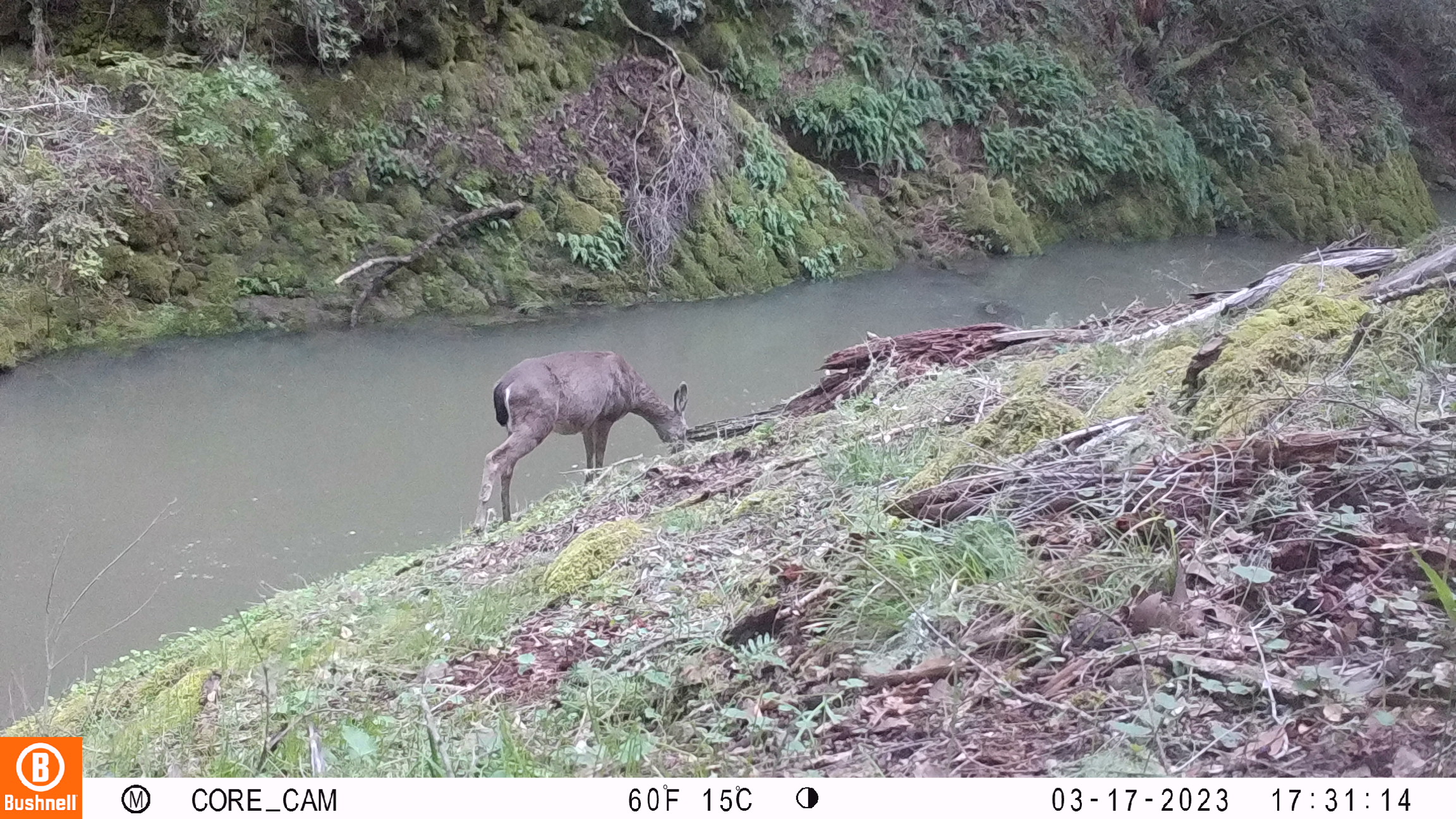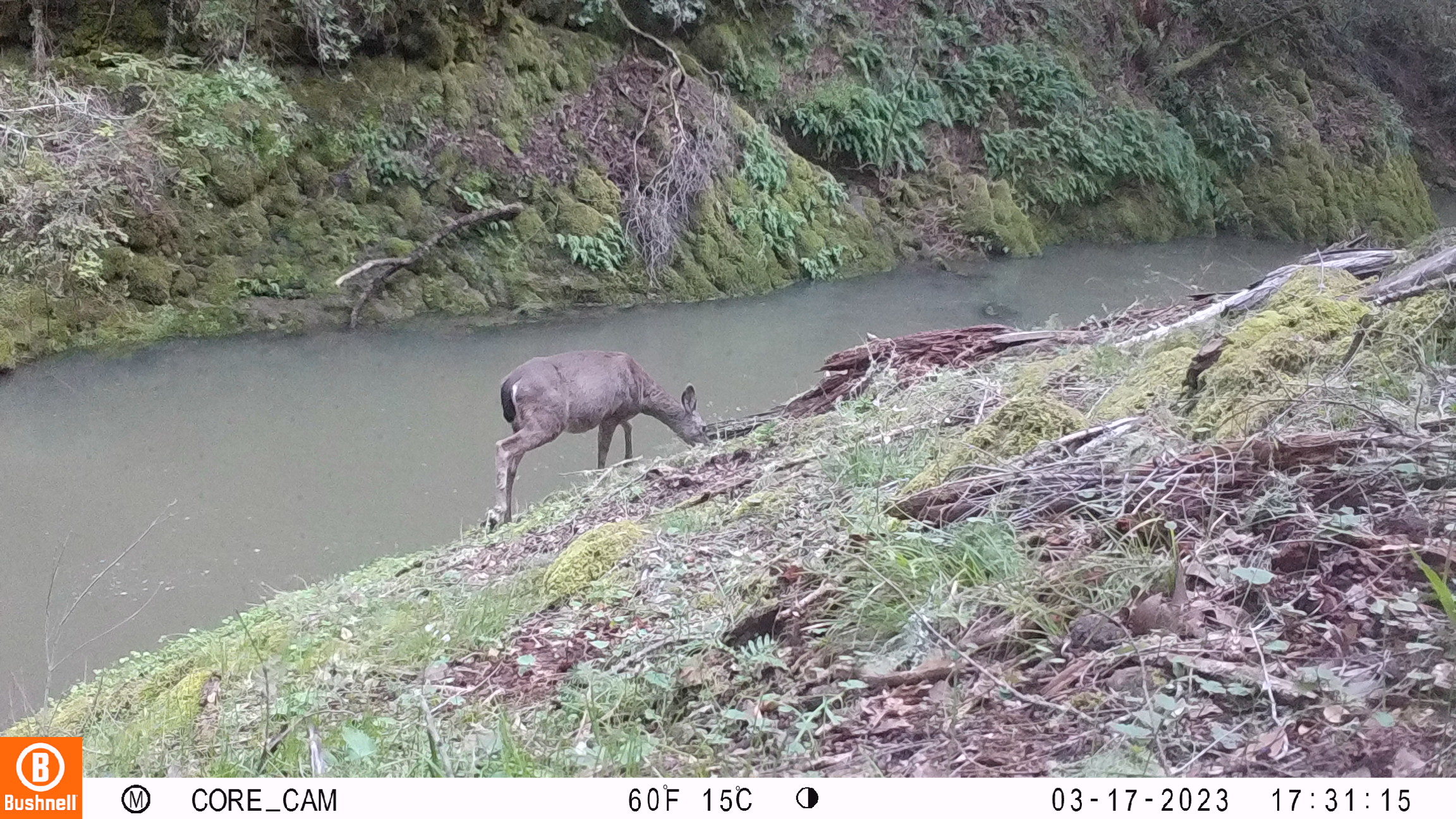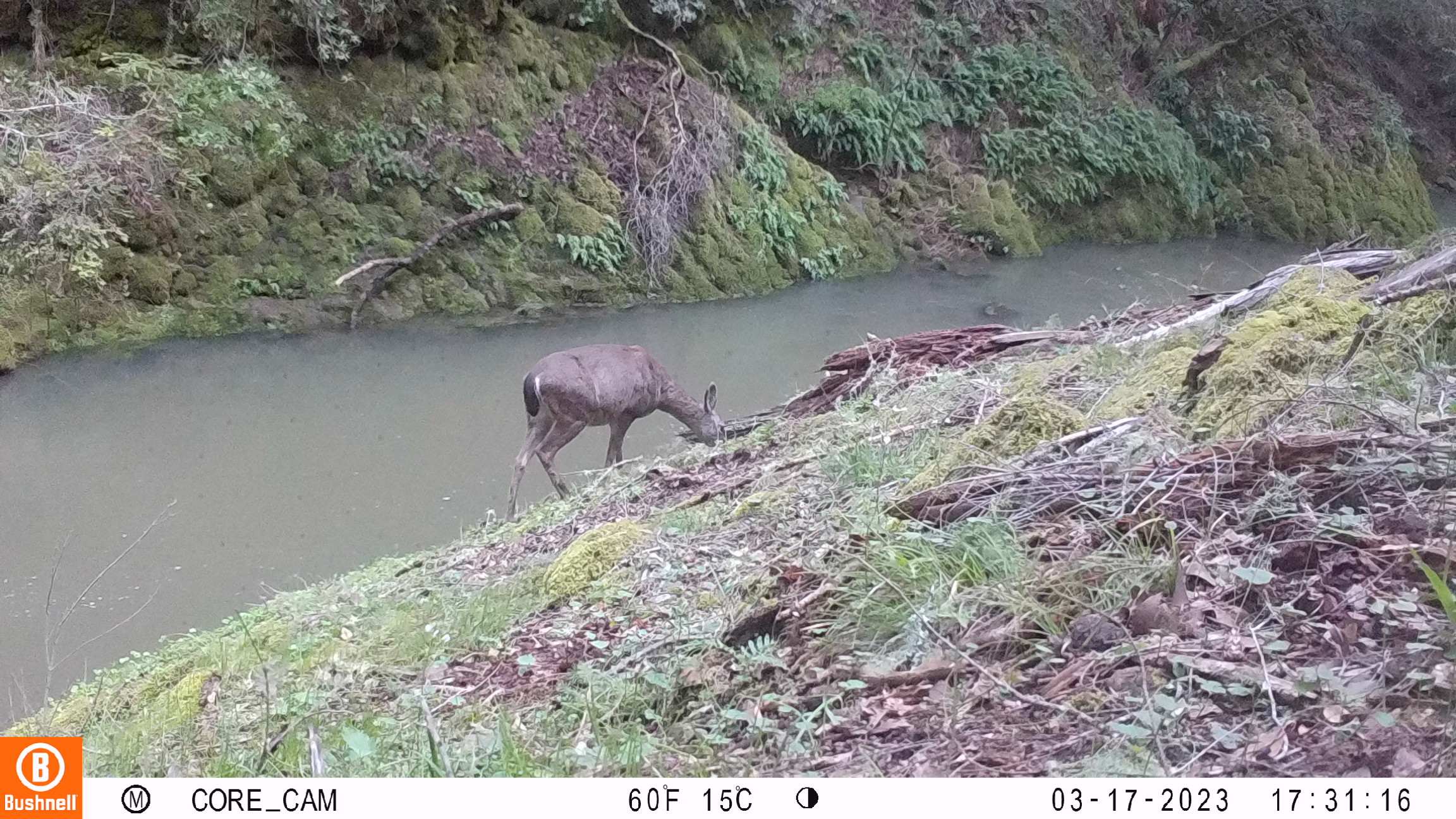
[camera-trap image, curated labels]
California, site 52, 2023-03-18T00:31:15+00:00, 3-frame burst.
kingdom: Animalia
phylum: Chordata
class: Mammalia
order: Artiodactyla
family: Cervidae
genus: Odocoileus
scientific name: Odocoileus hemionus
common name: mule deer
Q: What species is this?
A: Mule deer (Odocoileus hemionus).